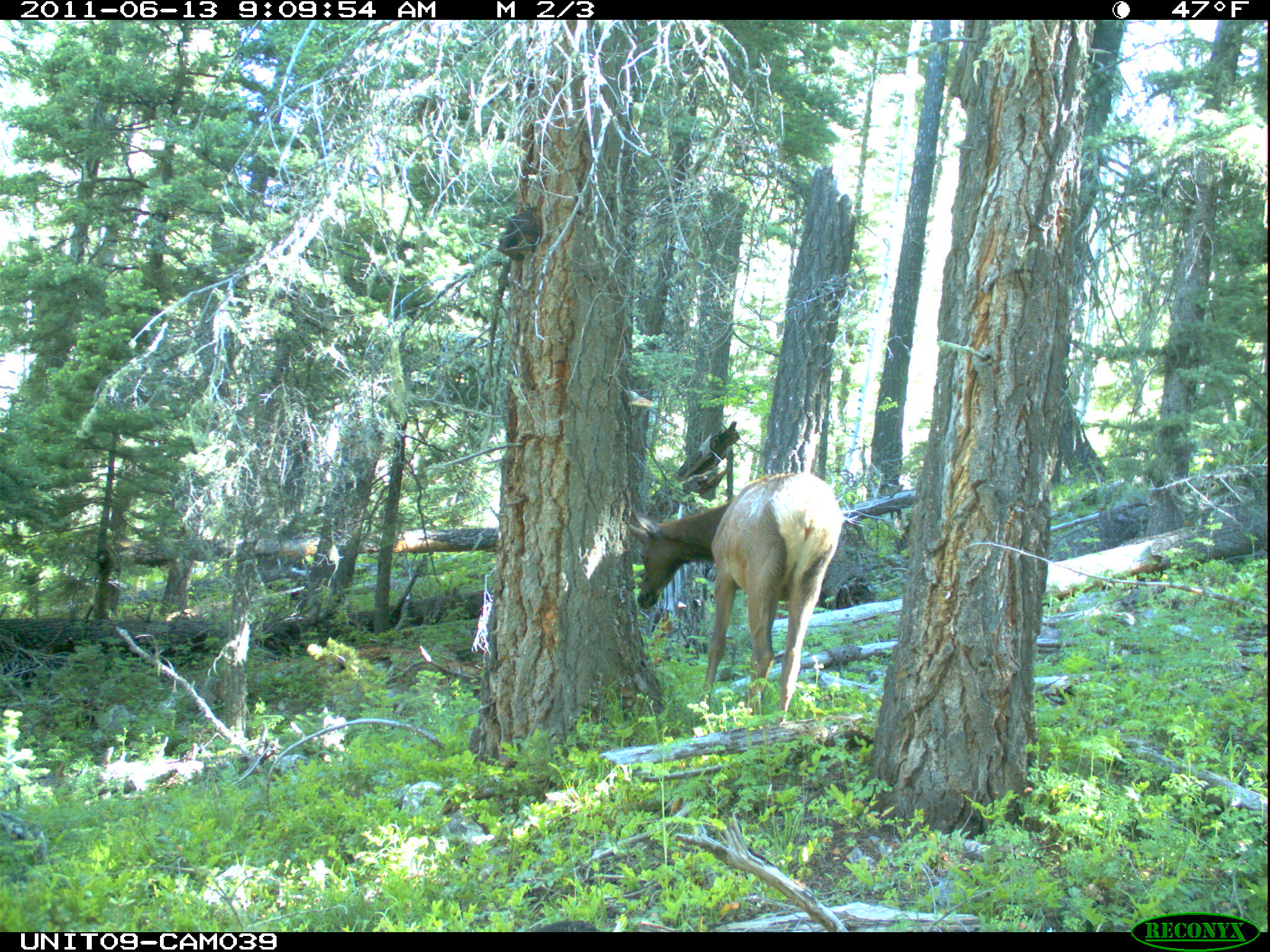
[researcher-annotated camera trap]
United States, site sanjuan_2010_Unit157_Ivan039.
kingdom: Animalia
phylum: Chordata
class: Mammalia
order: Artiodactyla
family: Cervidae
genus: Cervus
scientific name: Cervus elaphus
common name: red deer